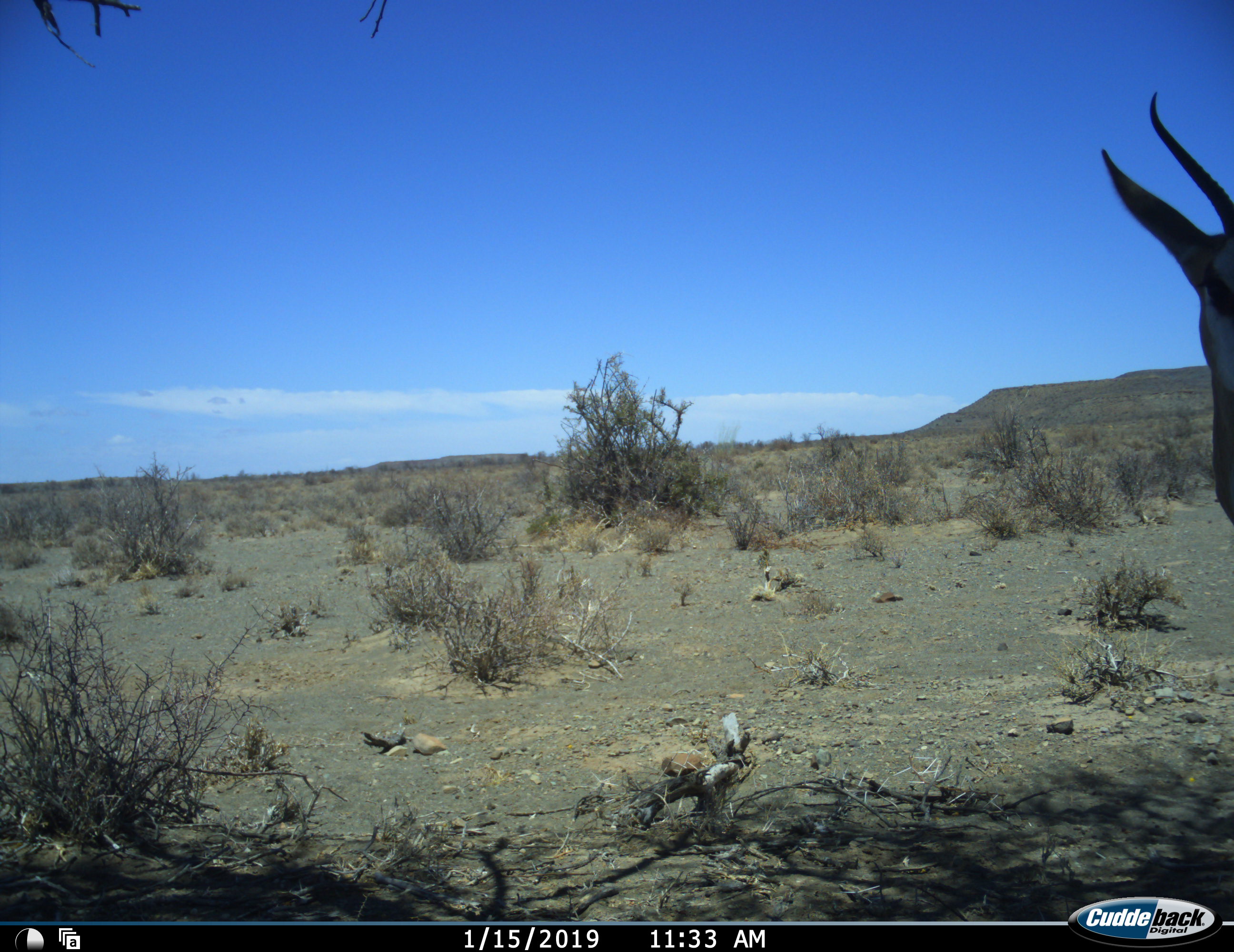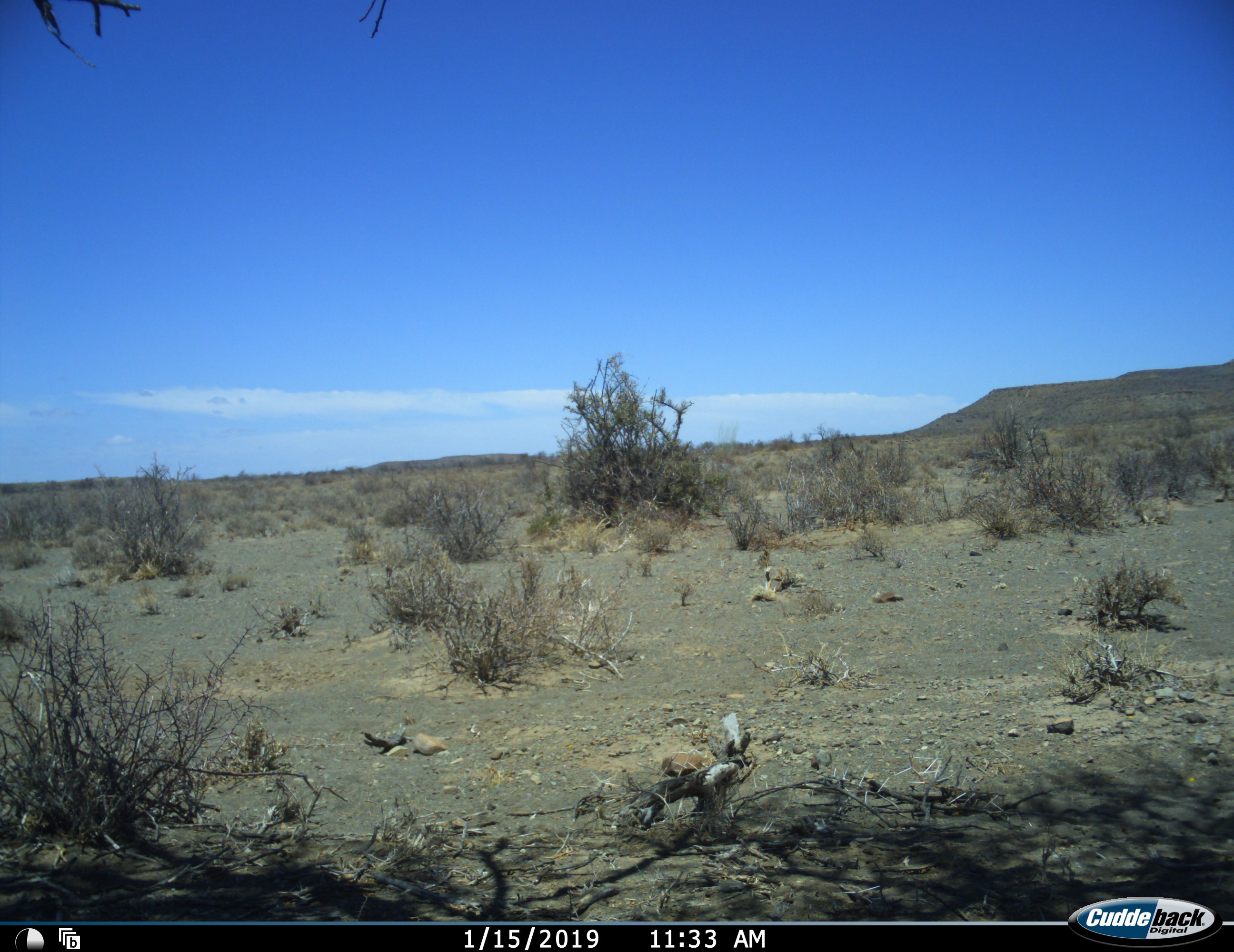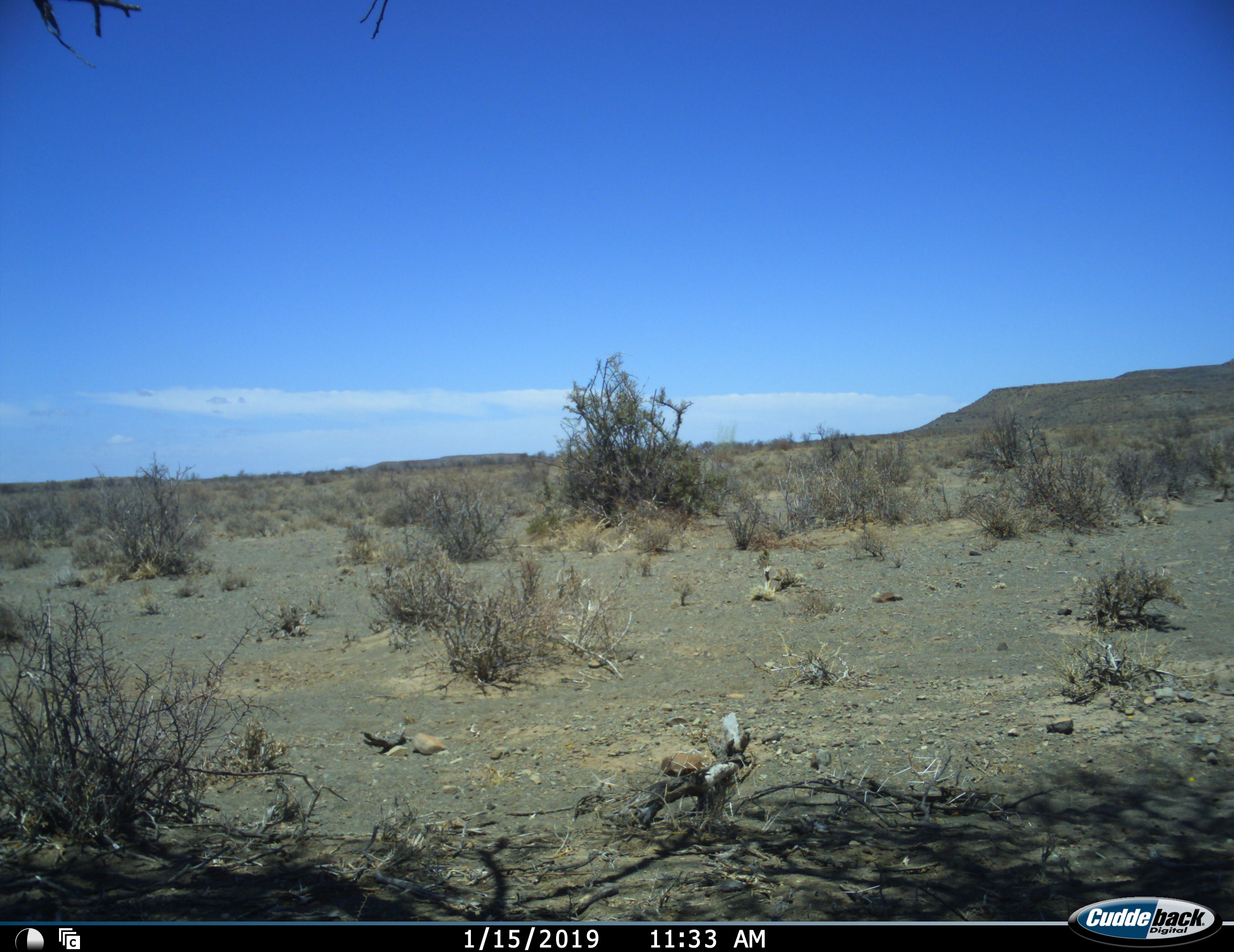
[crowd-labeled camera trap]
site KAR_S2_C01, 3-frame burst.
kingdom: Animalia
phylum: Chordata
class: Mammalia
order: Artiodactyla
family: Bovidae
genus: Antidorcas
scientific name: Antidorcas marsupialis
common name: springbok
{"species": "springbok (Antidorcas marsupialis)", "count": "1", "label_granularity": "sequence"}